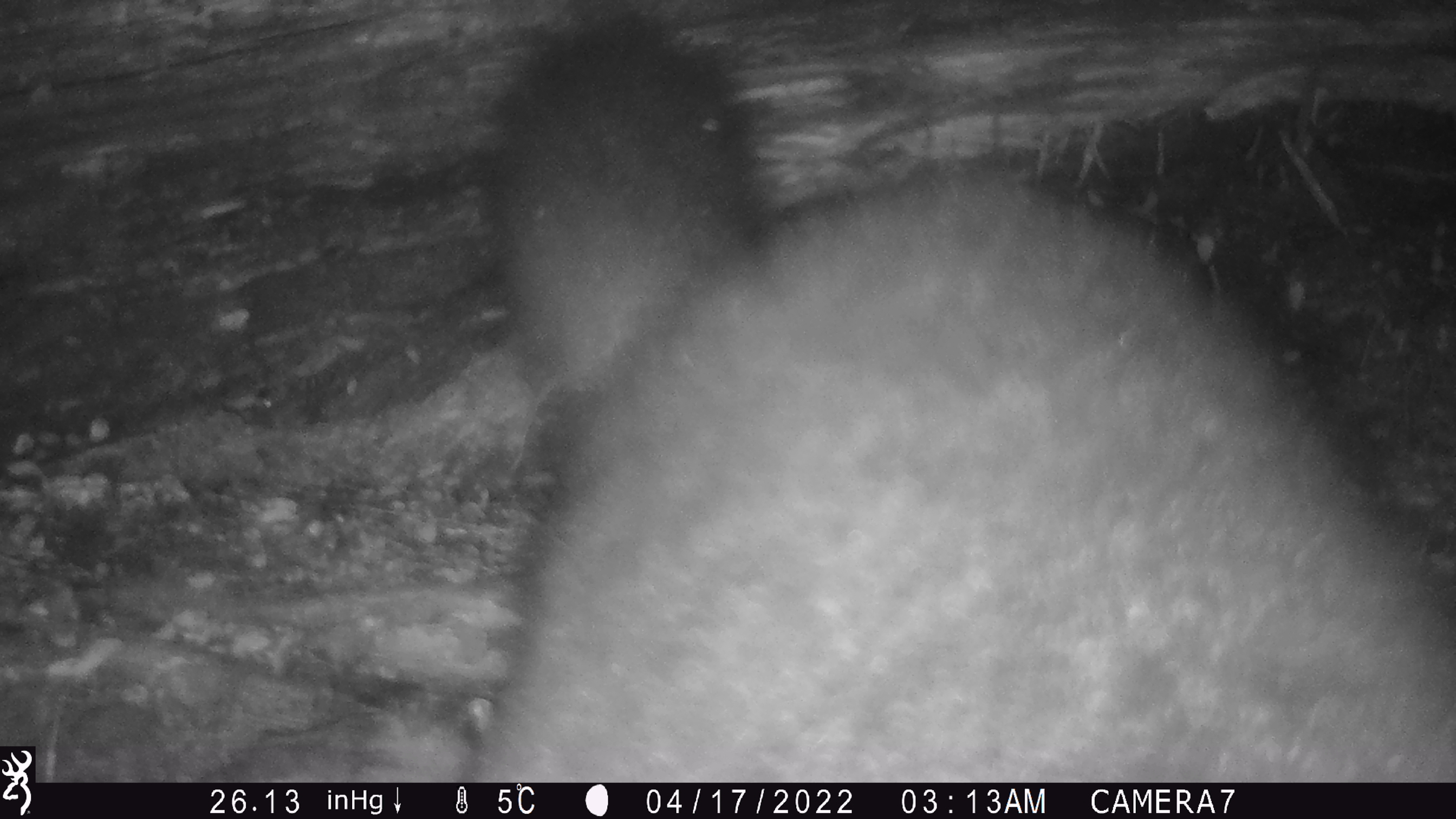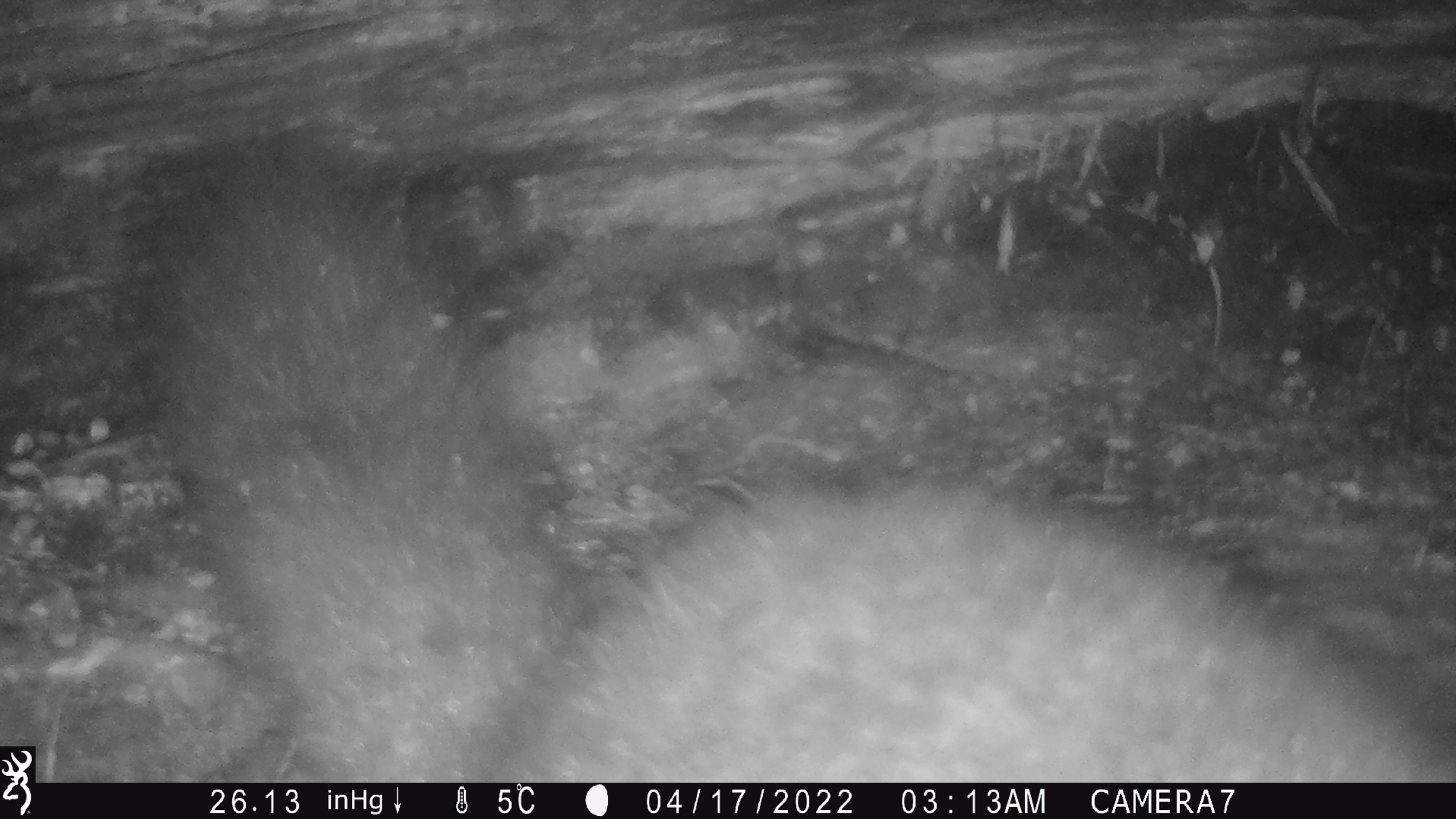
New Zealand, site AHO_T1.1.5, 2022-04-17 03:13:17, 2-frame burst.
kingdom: Animalia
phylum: Chordata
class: Mammalia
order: Diprotodontia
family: Phalangeridae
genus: Trichosurus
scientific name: Trichosurus vulpecula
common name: common brushtail possum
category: possum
Possum (common brushtail possum) (Trichosurus vulpecula).